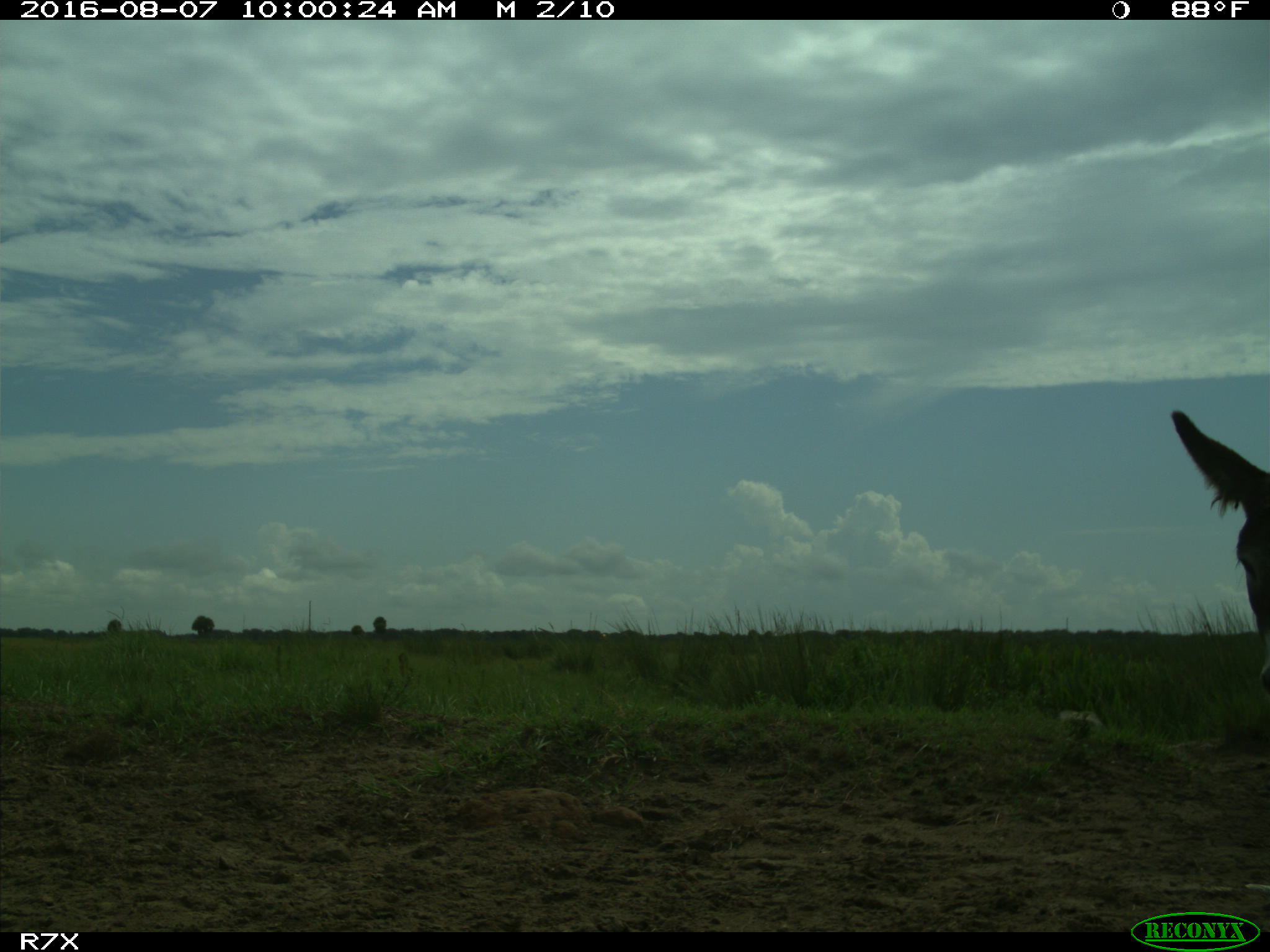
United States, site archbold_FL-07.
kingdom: Animalia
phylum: Chordata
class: Mammalia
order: Perissodactyla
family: Equidae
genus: Equus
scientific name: Equus africanus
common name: african wild ass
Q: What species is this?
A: Equus africanus (african wild ass).